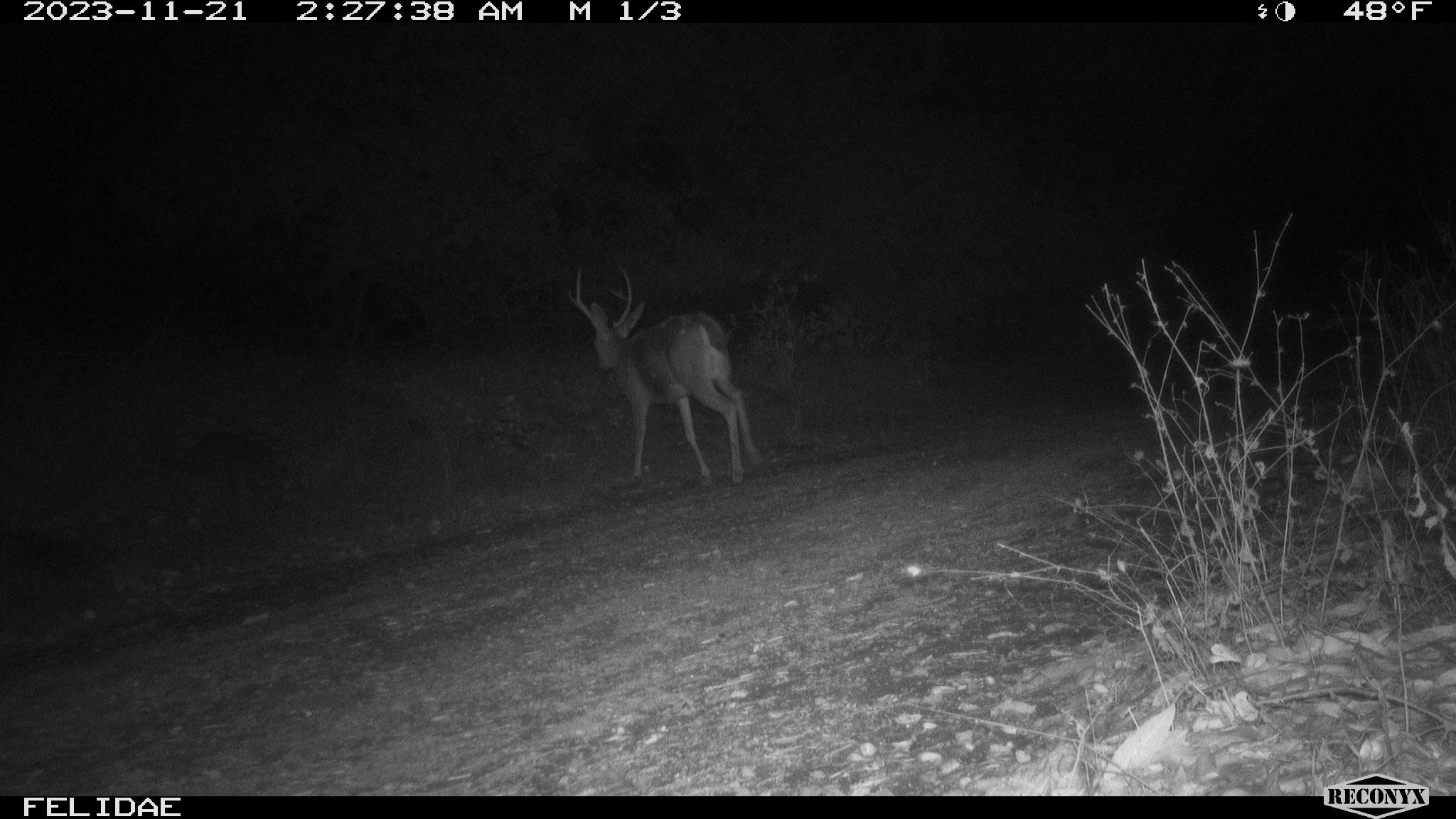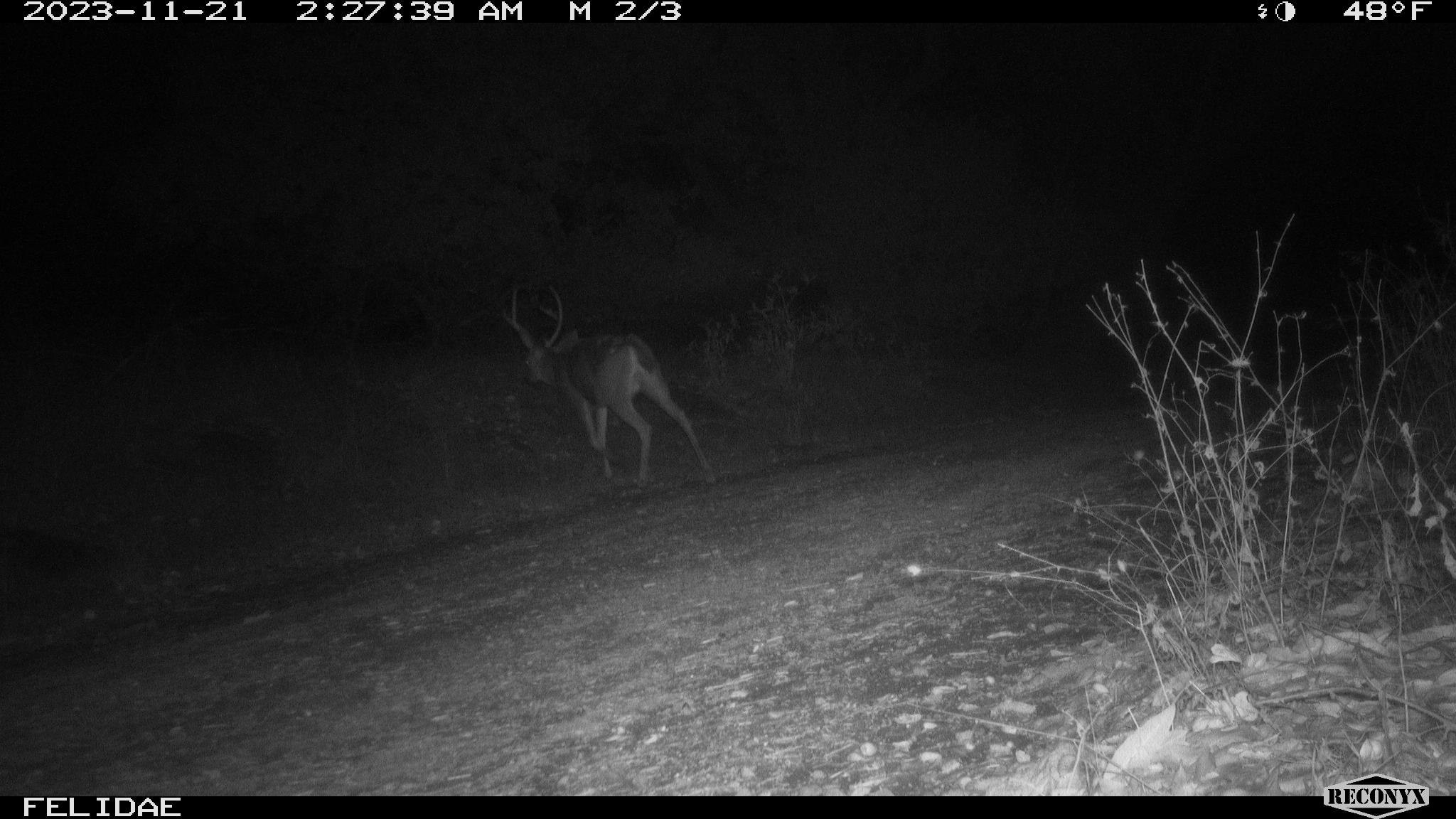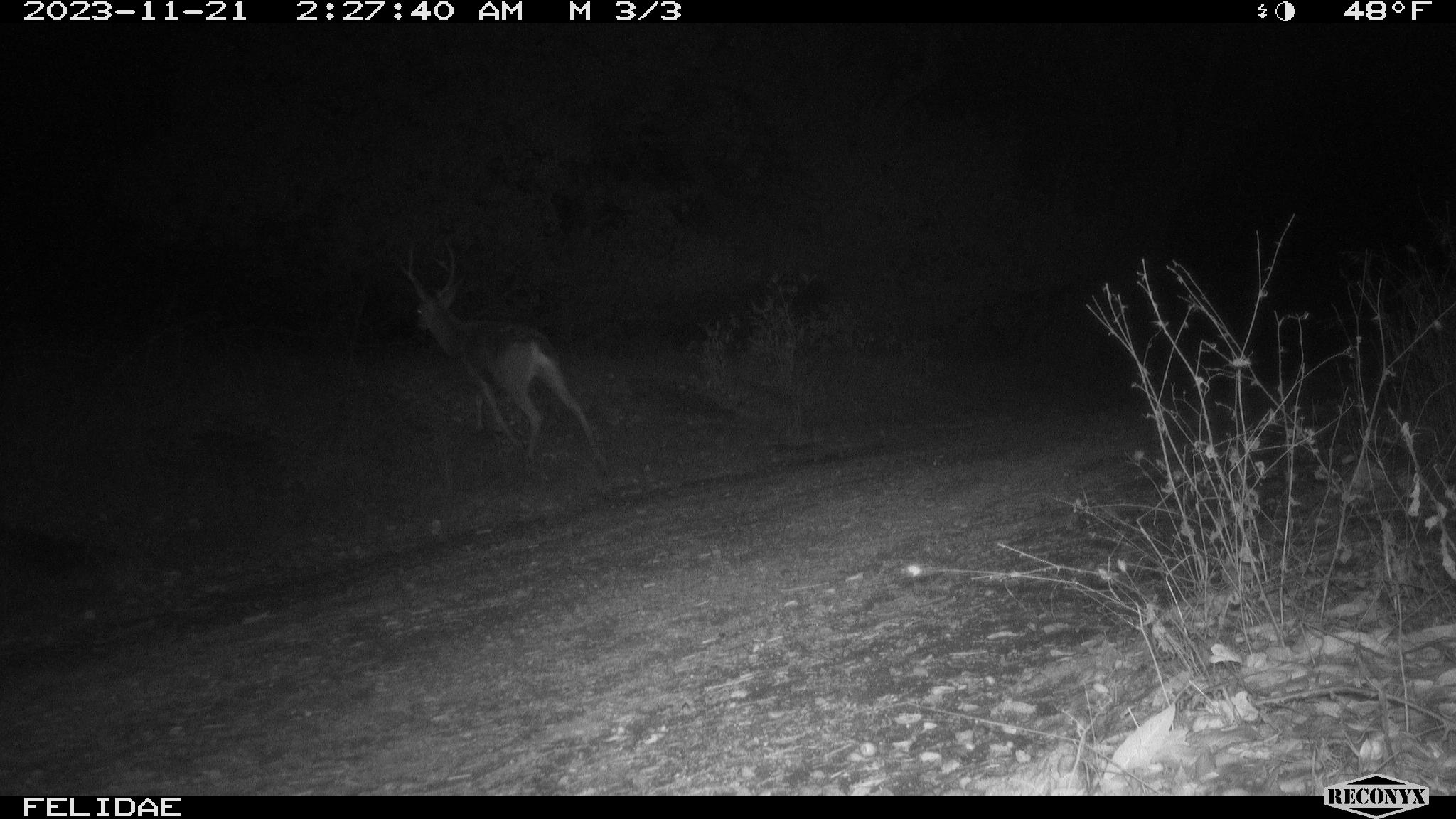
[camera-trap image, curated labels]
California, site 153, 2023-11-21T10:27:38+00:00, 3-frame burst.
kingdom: Animalia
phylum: Chordata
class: Mammalia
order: Artiodactyla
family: Cervidae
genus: Odocoileus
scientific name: Odocoileus hemionus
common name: mule deer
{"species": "mule deer (Odocoileus hemionus)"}